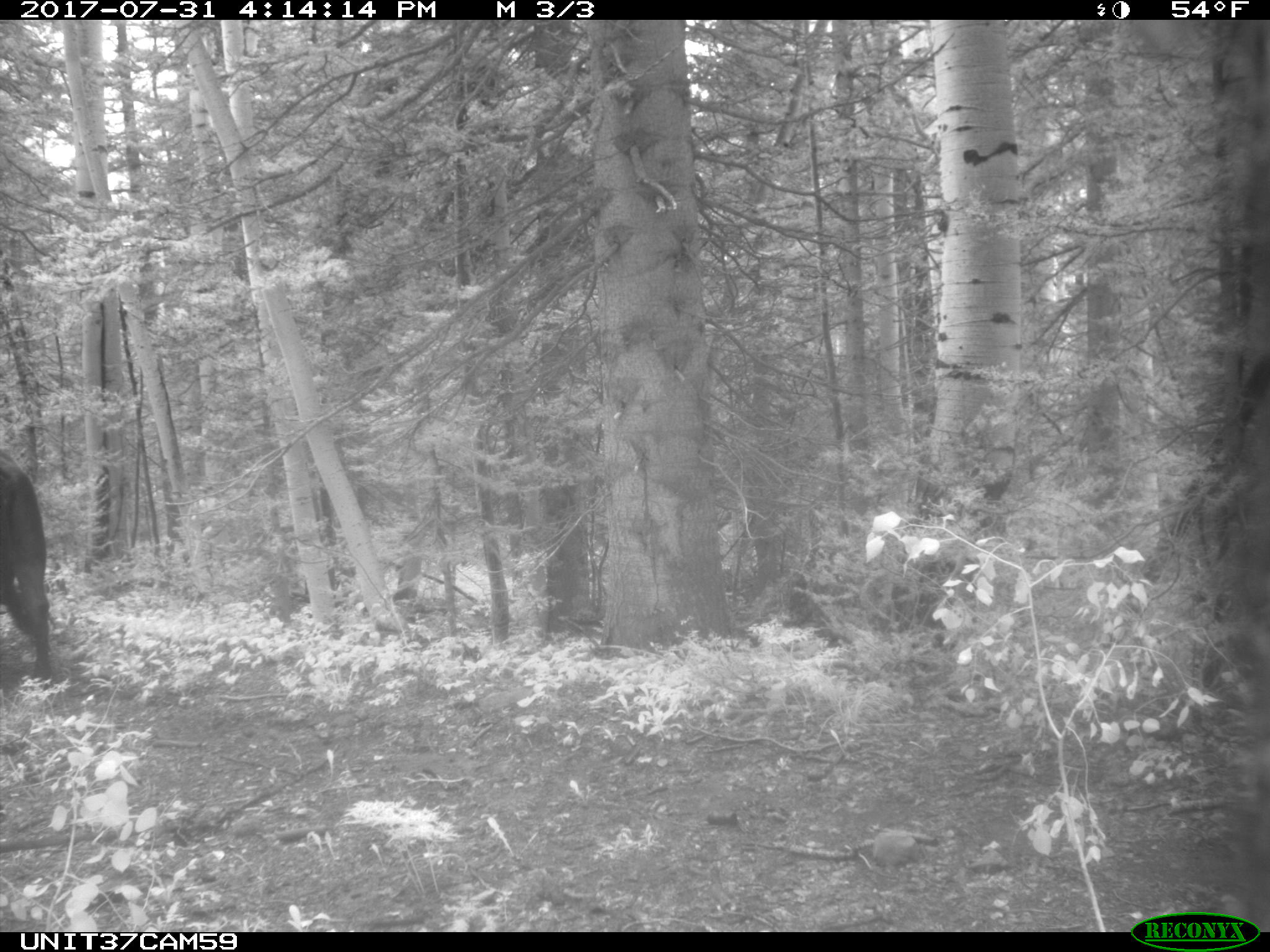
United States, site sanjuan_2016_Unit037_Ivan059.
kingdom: Animalia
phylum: Chordata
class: Mammalia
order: Artiodactyla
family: Bovidae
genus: Bos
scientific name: Bos taurus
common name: domestic cow